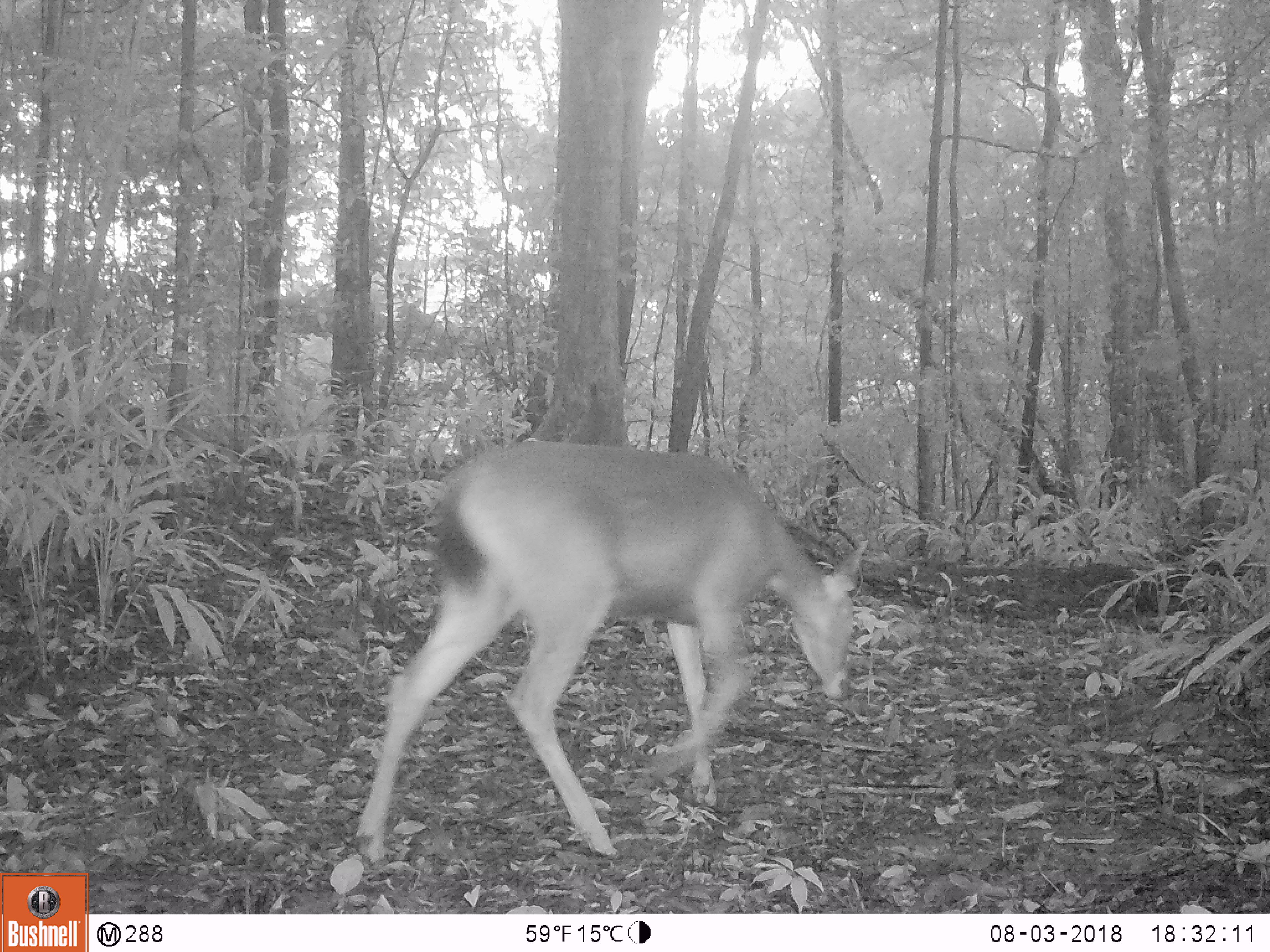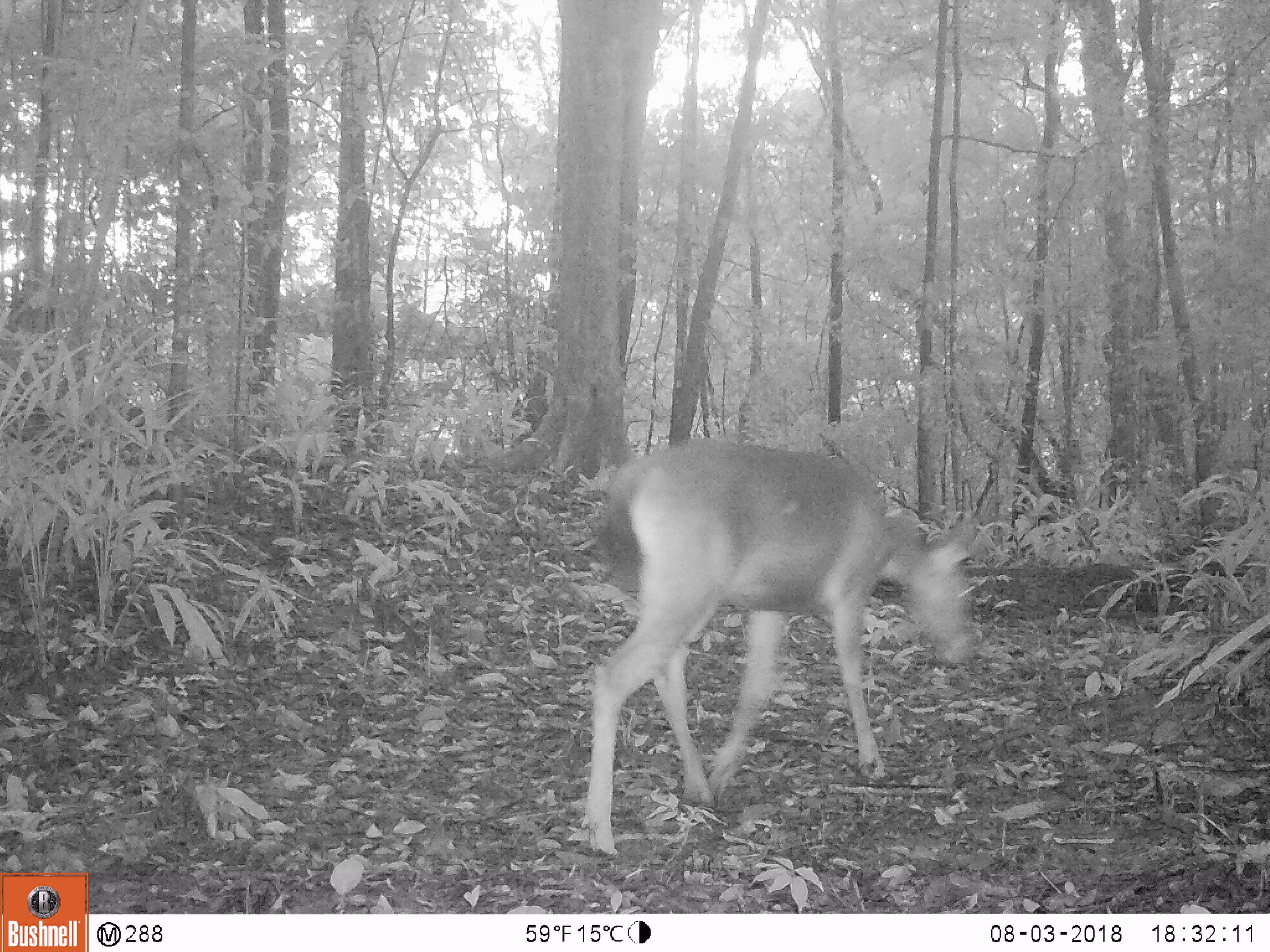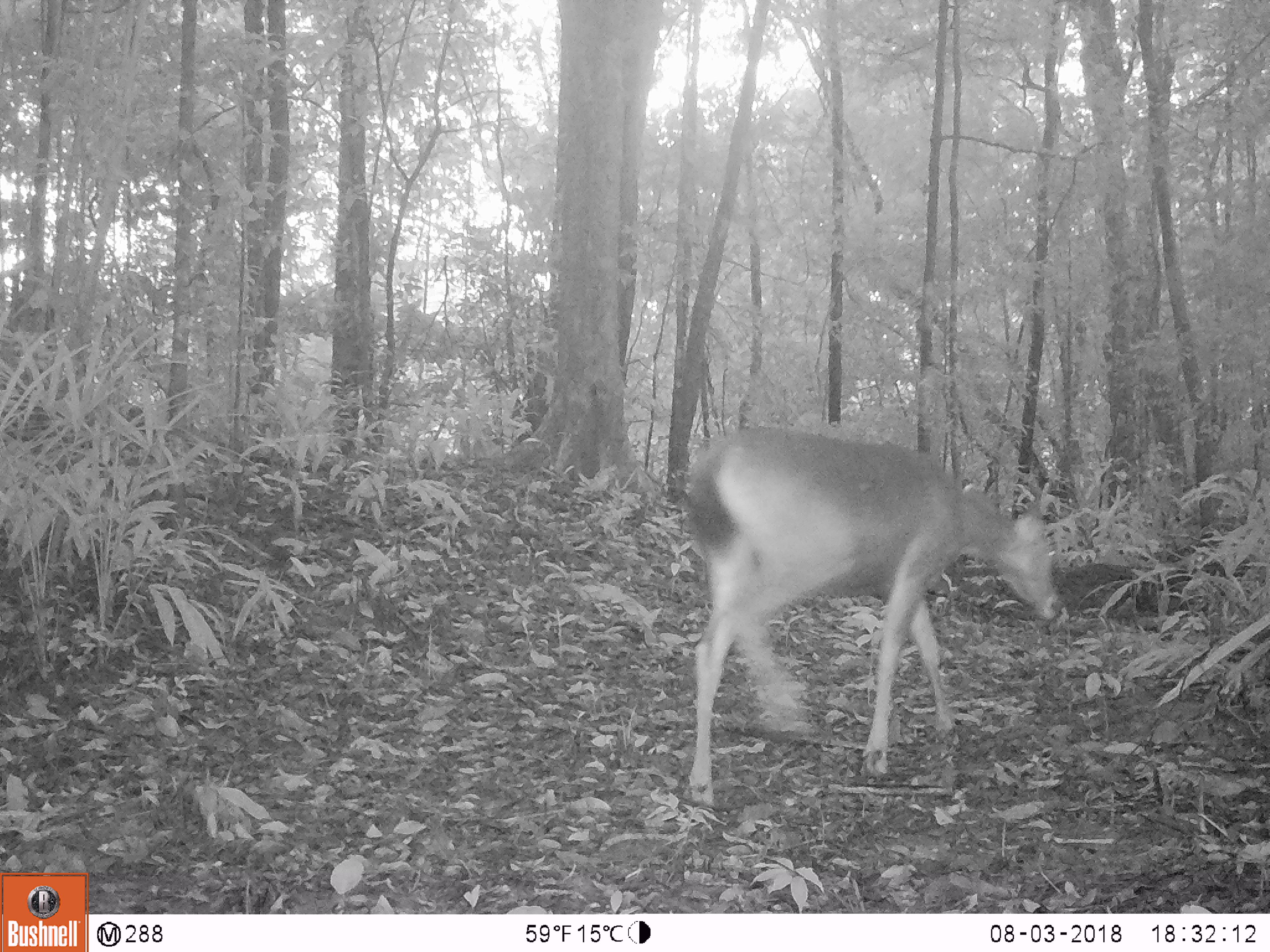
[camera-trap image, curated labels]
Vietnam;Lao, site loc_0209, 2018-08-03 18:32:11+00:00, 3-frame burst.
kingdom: Animalia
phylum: Chordata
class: Mammalia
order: Artiodactyla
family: Cervidae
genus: Rusa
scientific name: Rusa unicolor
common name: sambar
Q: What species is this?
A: Sambar (Rusa unicolor).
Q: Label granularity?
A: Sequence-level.